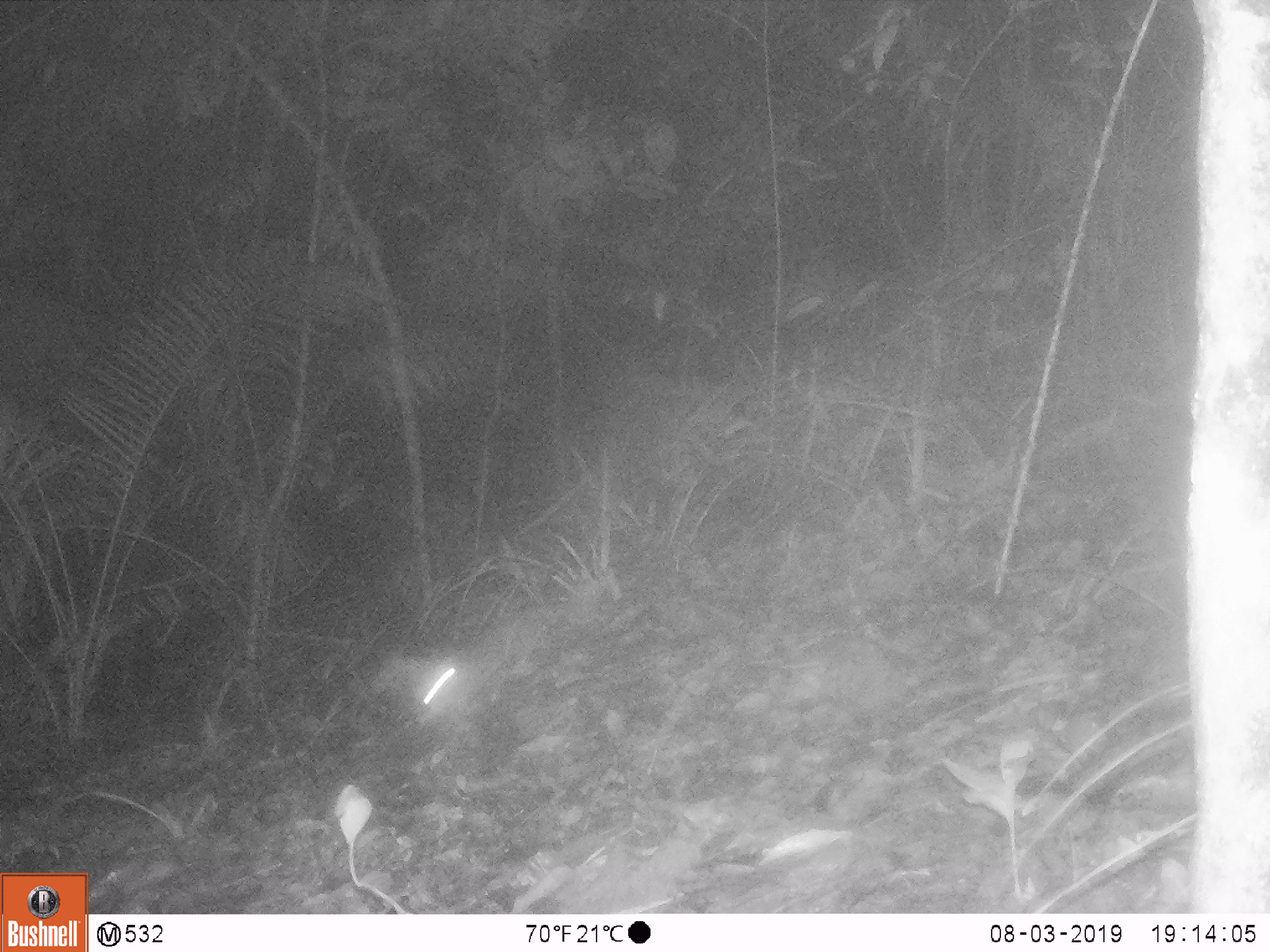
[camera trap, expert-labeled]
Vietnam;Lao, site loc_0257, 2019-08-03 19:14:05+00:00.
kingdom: Animalia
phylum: Chordata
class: Mammalia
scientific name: Mammalia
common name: mammal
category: unidentified small mammal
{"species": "unidentified small mammal (mammal) (Mammalia)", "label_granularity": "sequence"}